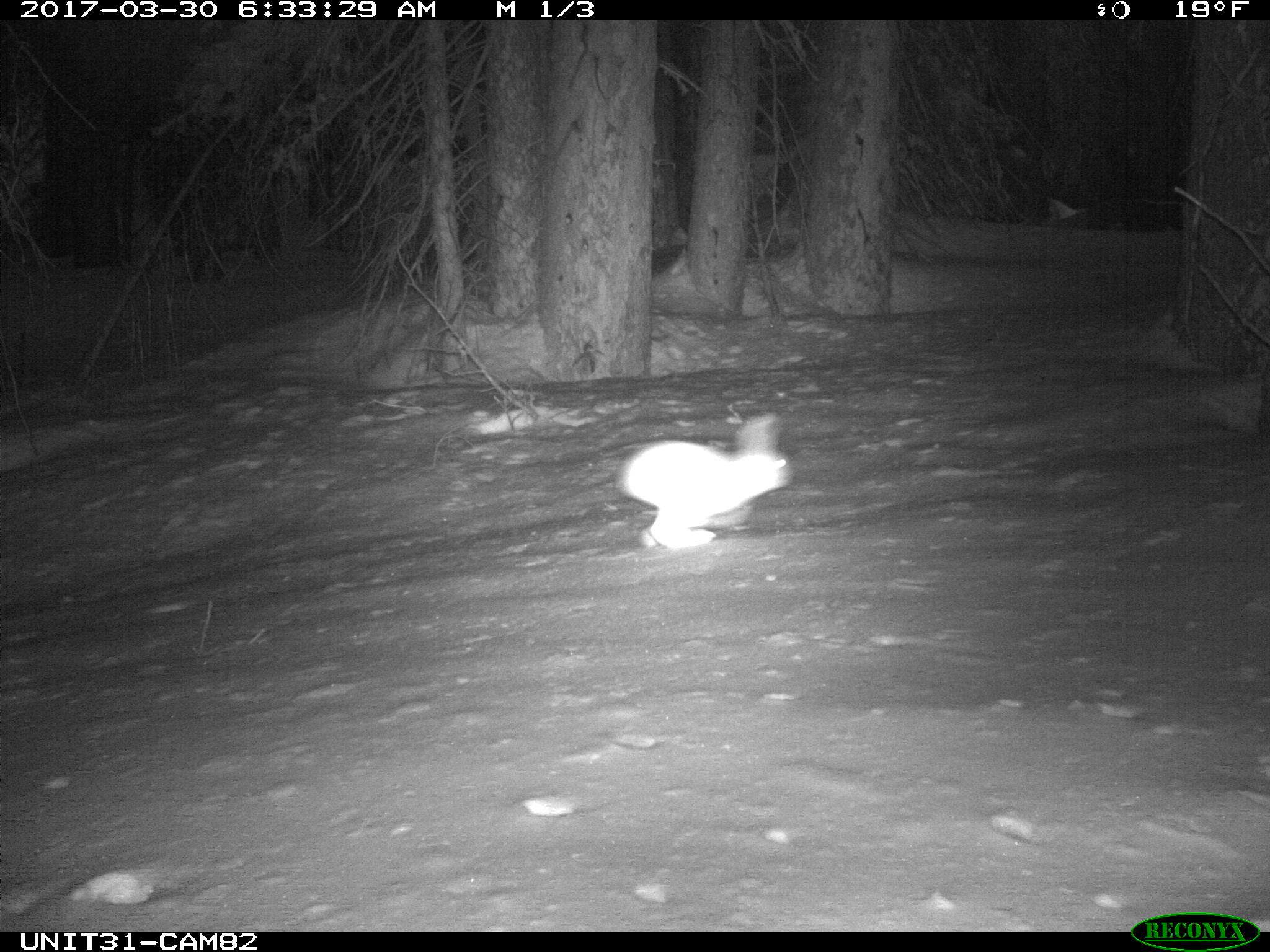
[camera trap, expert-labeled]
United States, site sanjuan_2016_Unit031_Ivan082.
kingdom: Animalia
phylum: Chordata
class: Mammalia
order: Lagomorpha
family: Leporidae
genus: Lepus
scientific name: Lepus americanus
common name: snowshoe hare